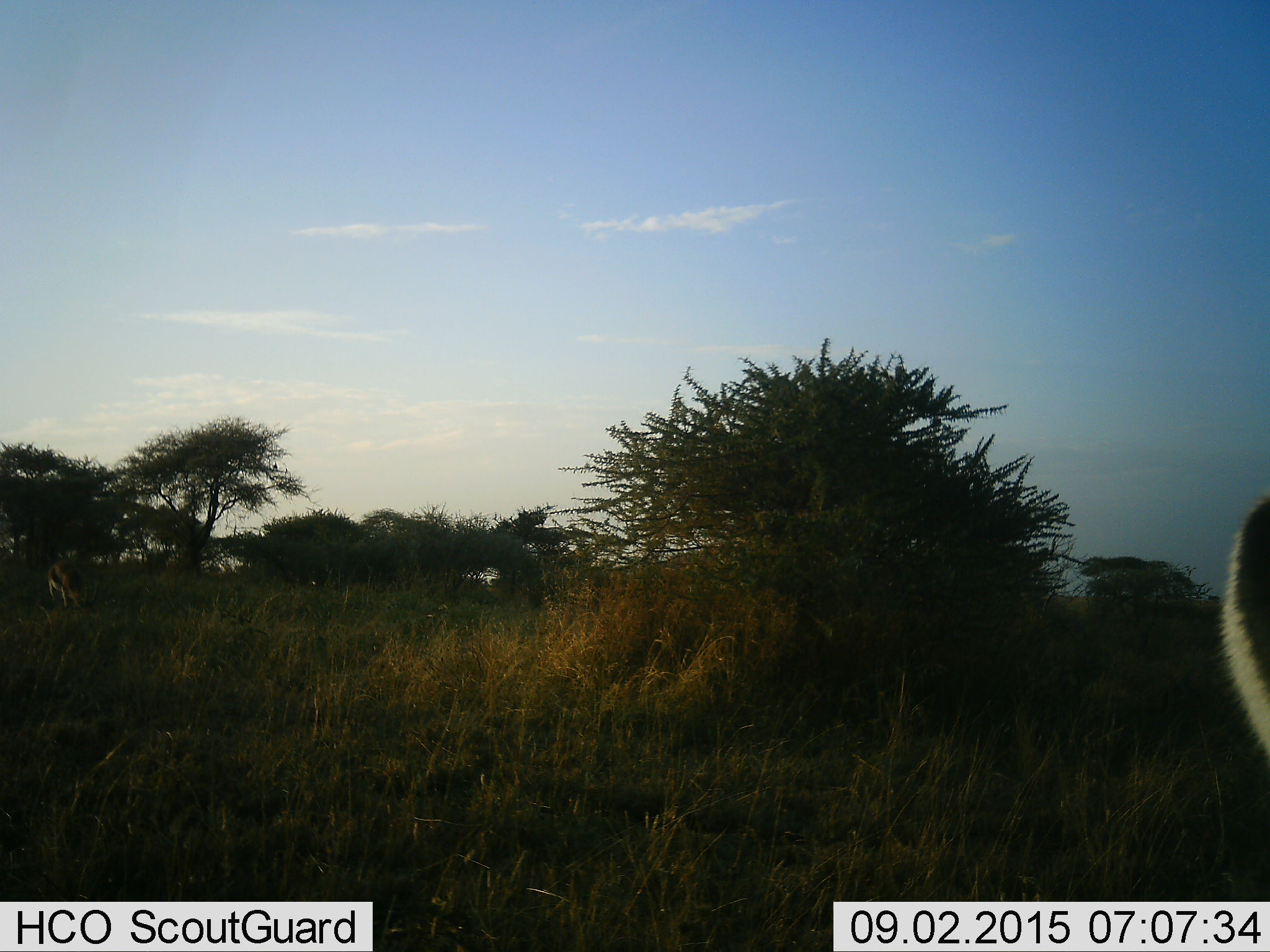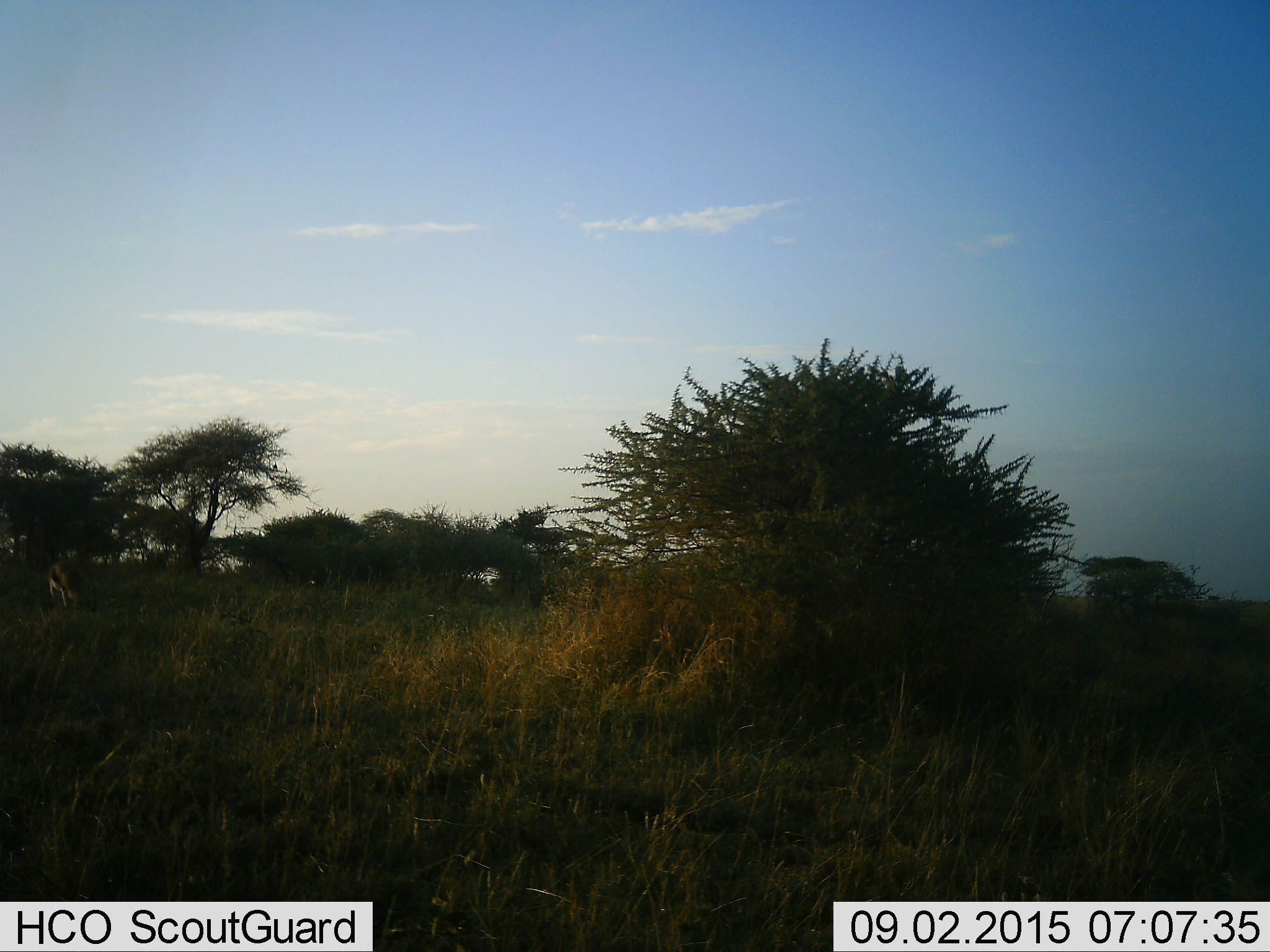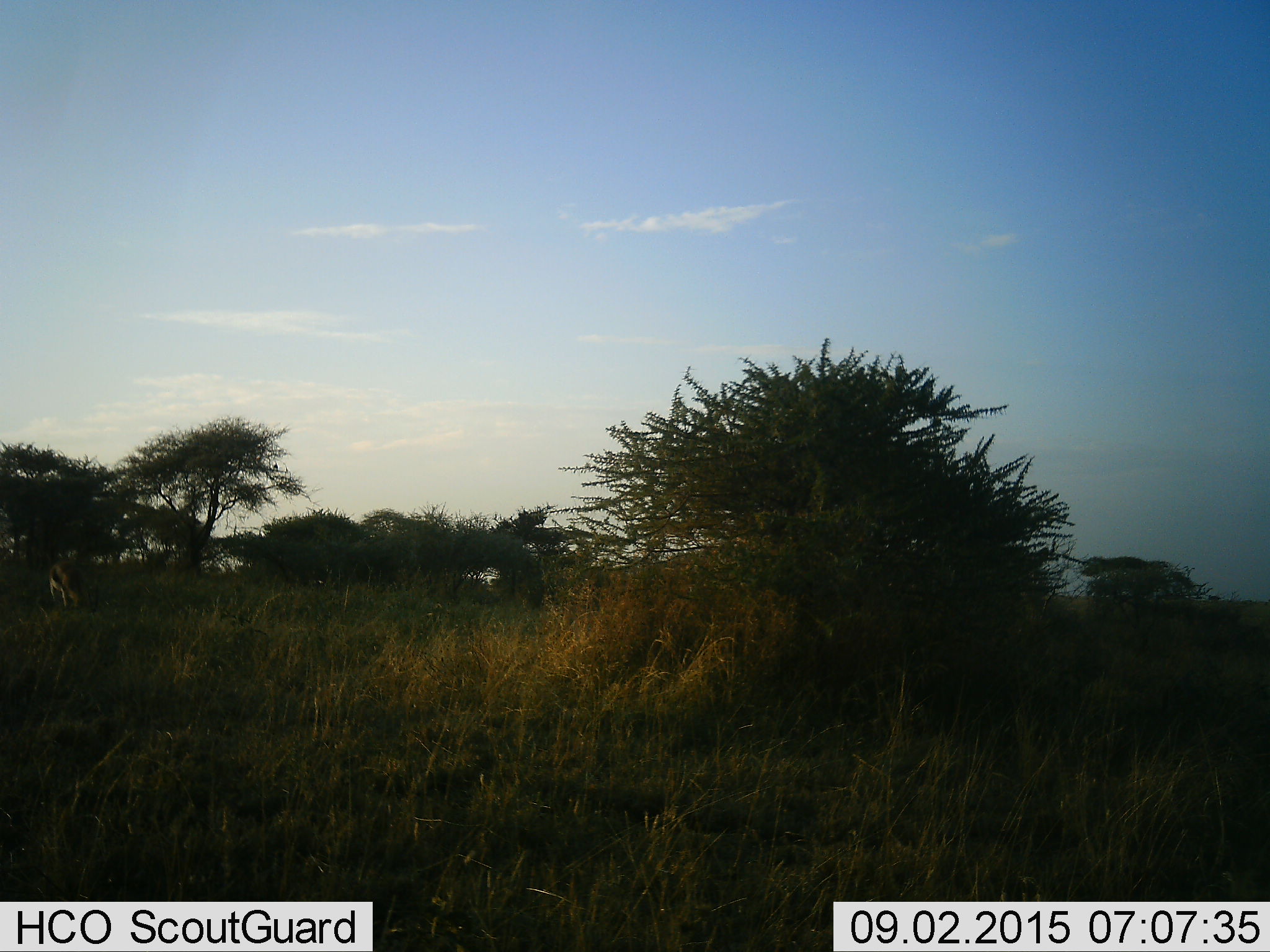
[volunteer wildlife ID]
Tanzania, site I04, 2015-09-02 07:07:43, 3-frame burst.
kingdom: Animalia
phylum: Chordata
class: Mammalia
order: Artiodactyla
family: Bovidae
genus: Eudorcas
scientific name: Eudorcas thomsonii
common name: thomson's gazelle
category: gazellethomsons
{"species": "gazellethomsons (thomson's gazelle) (Eudorcas thomsonii)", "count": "2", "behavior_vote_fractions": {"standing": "0%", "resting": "0%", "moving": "50%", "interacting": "0%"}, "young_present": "0%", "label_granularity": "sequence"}